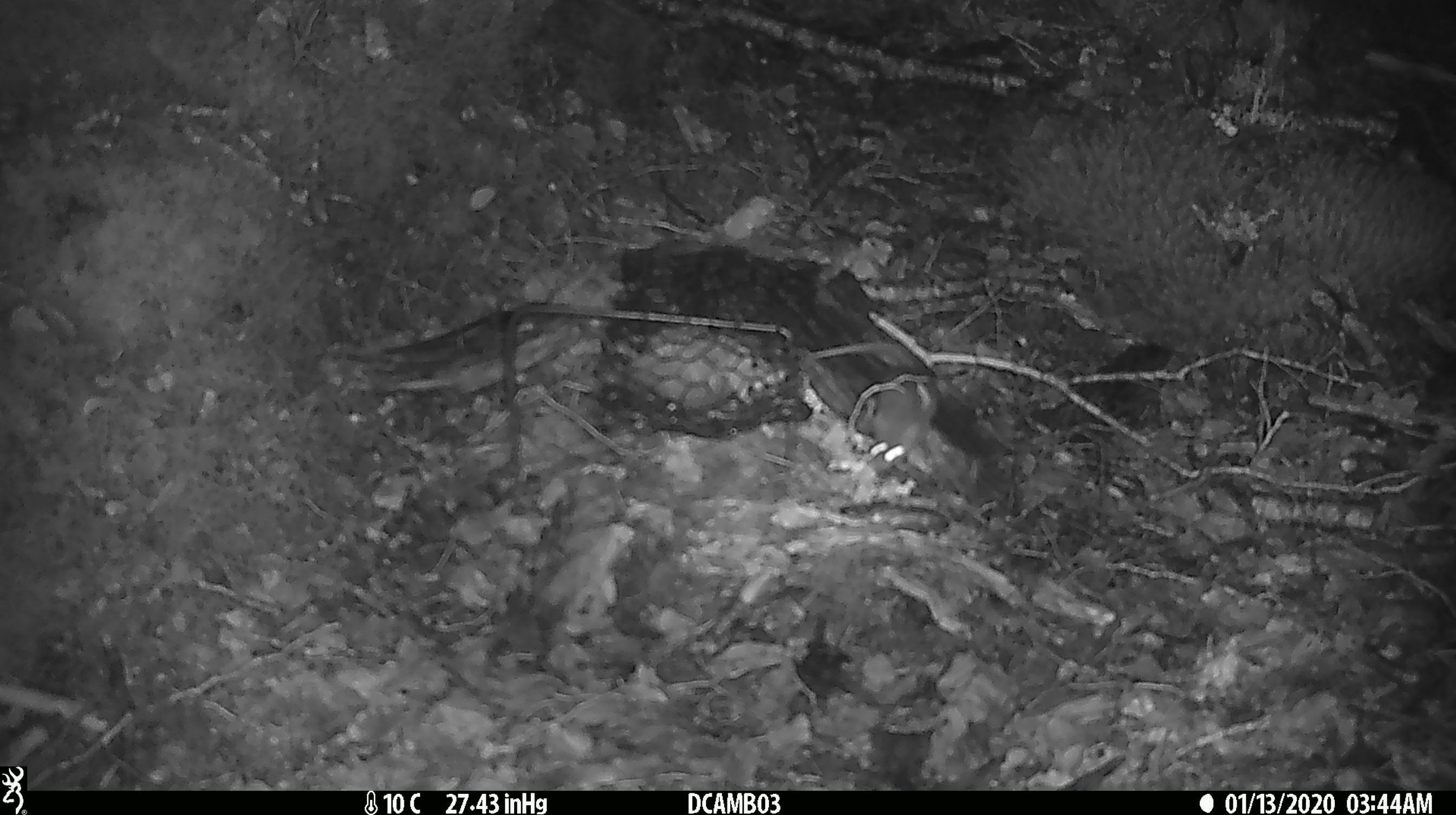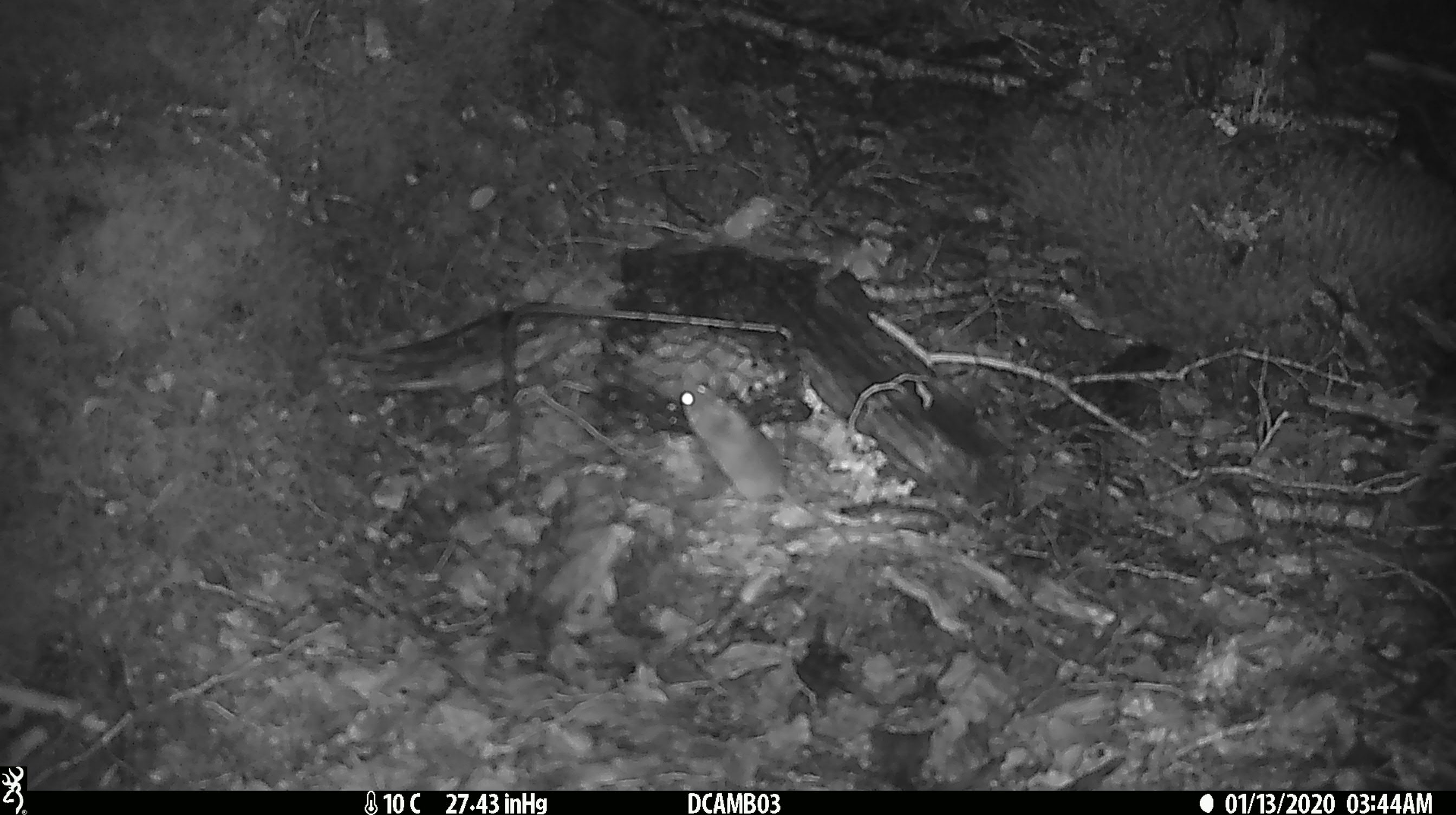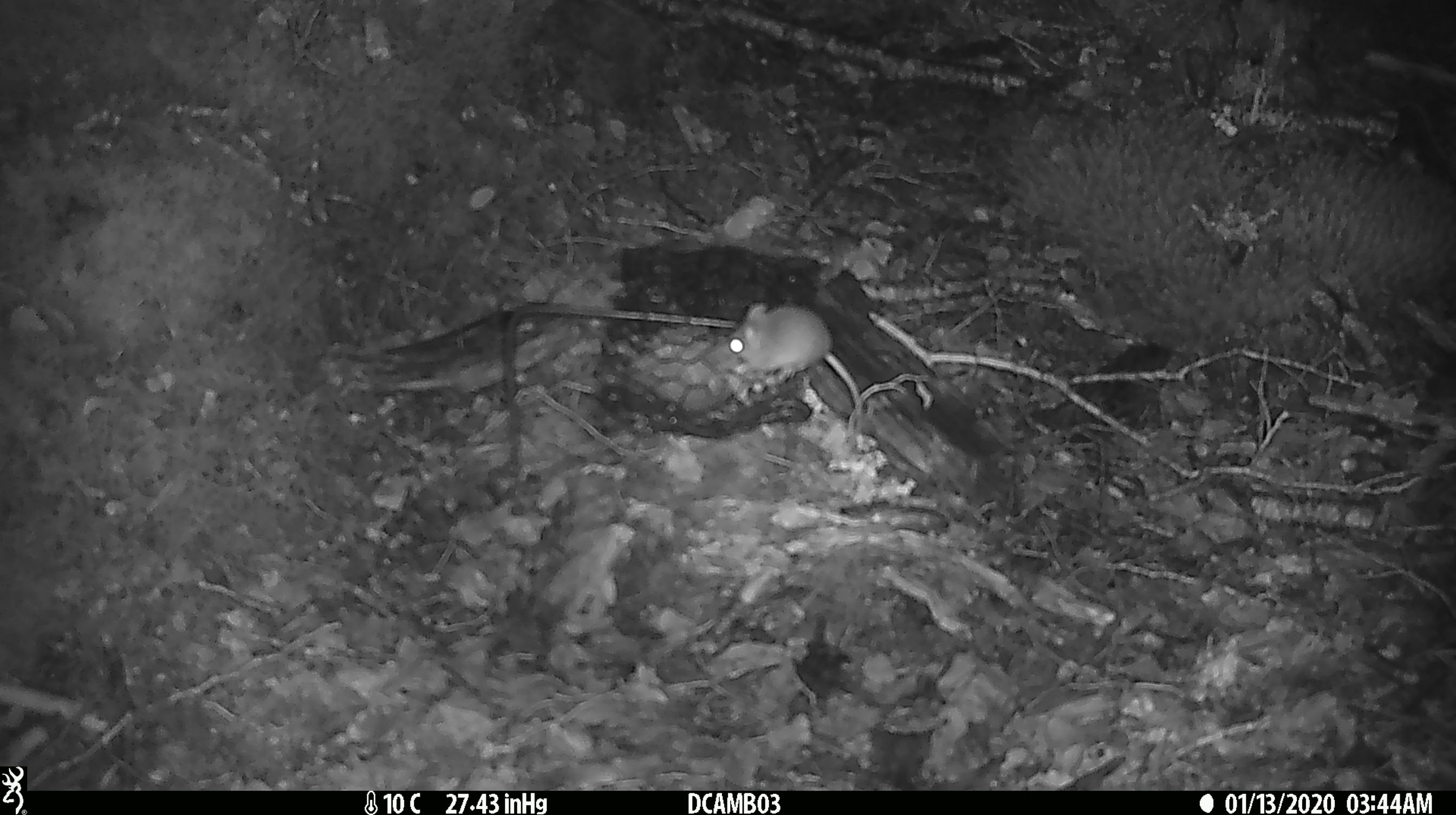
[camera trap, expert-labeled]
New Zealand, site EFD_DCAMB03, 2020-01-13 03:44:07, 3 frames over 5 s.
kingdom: Animalia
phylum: Chordata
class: Mammalia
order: Rodentia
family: Muridae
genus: Mus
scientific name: Mus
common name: mouse